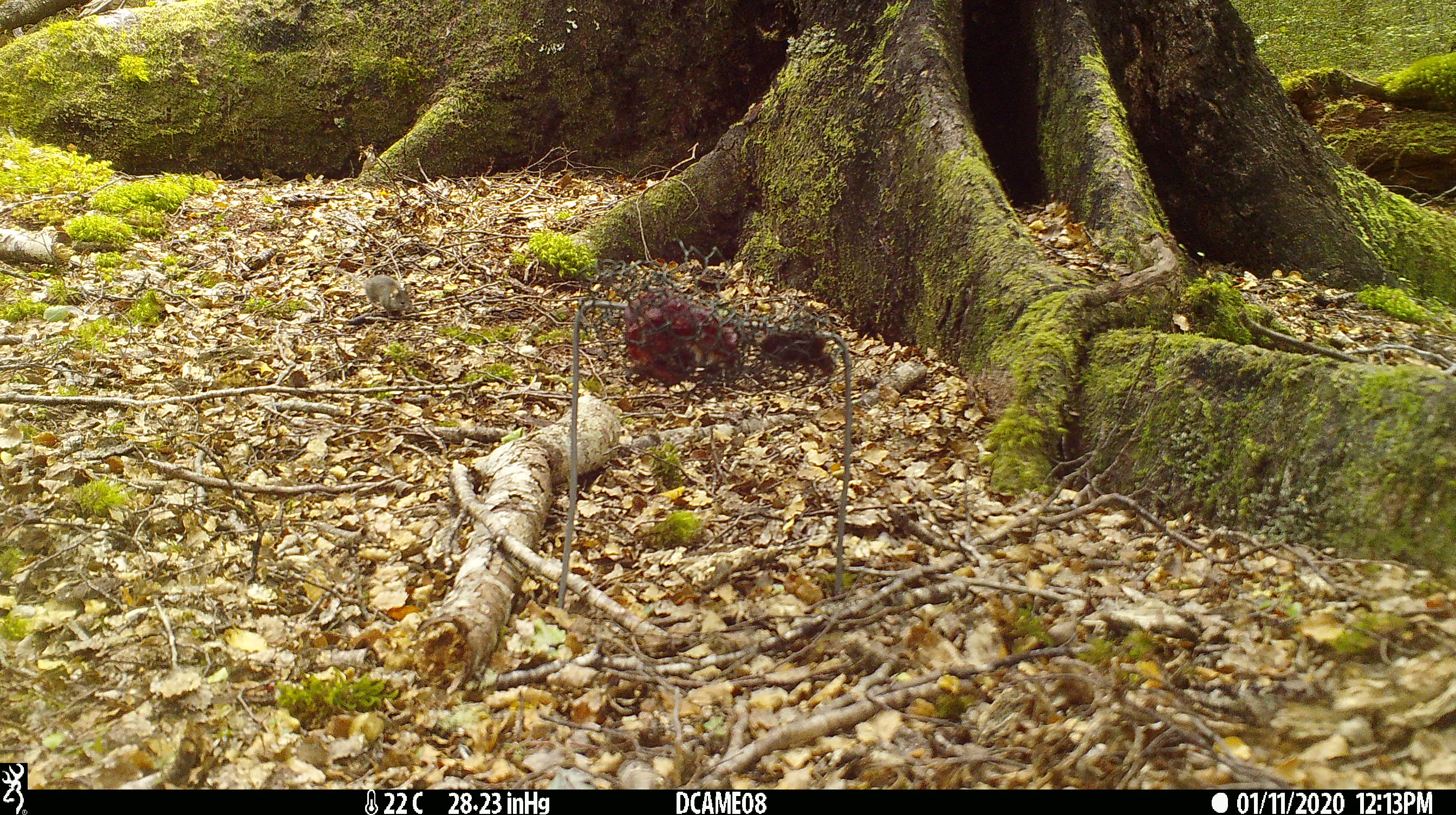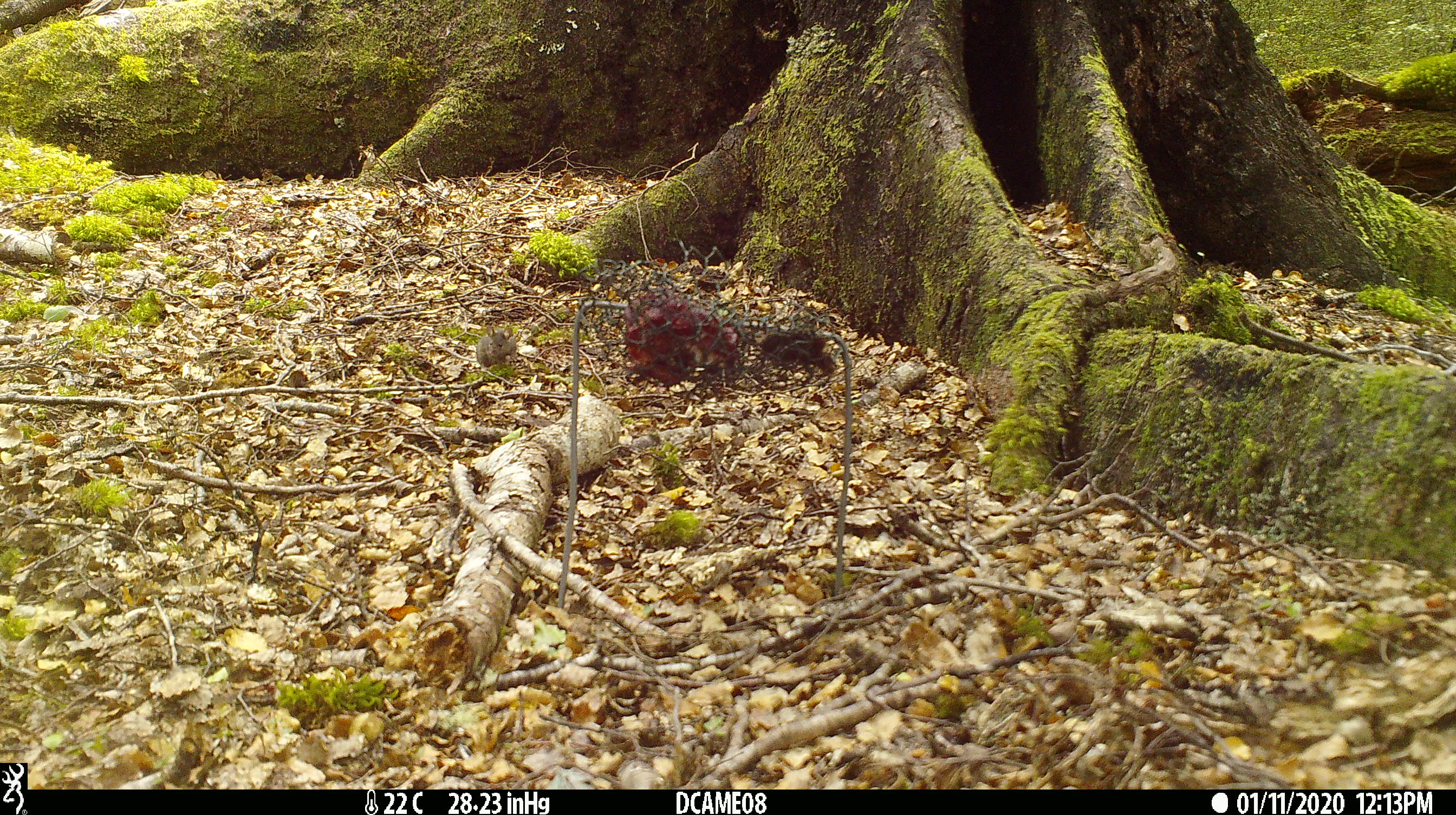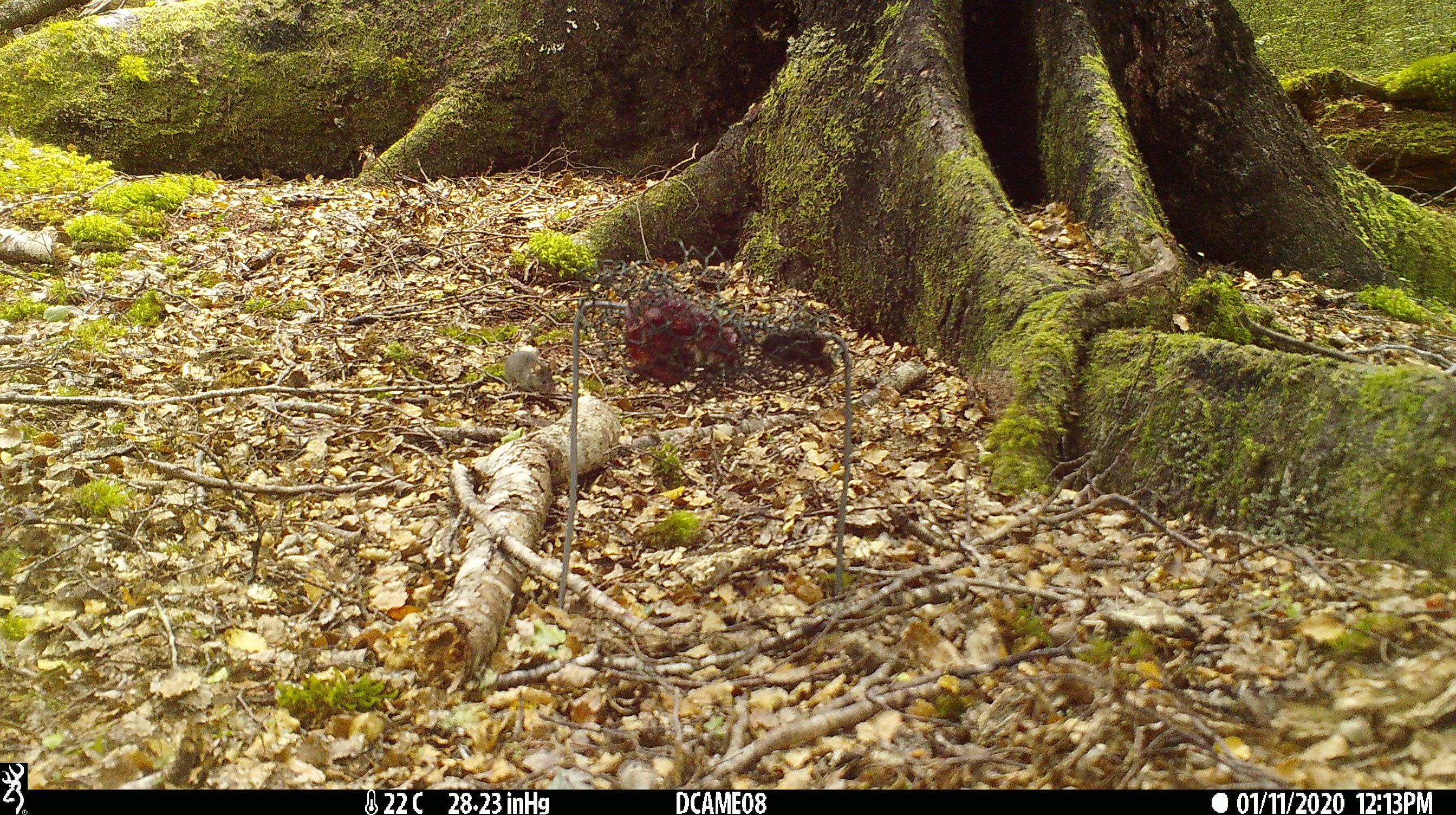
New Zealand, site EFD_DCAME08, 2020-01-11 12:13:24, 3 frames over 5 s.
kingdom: Animalia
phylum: Chordata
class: Mammalia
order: Rodentia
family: Muridae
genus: Mus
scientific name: Mus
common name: mouse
Mouse (Mus).